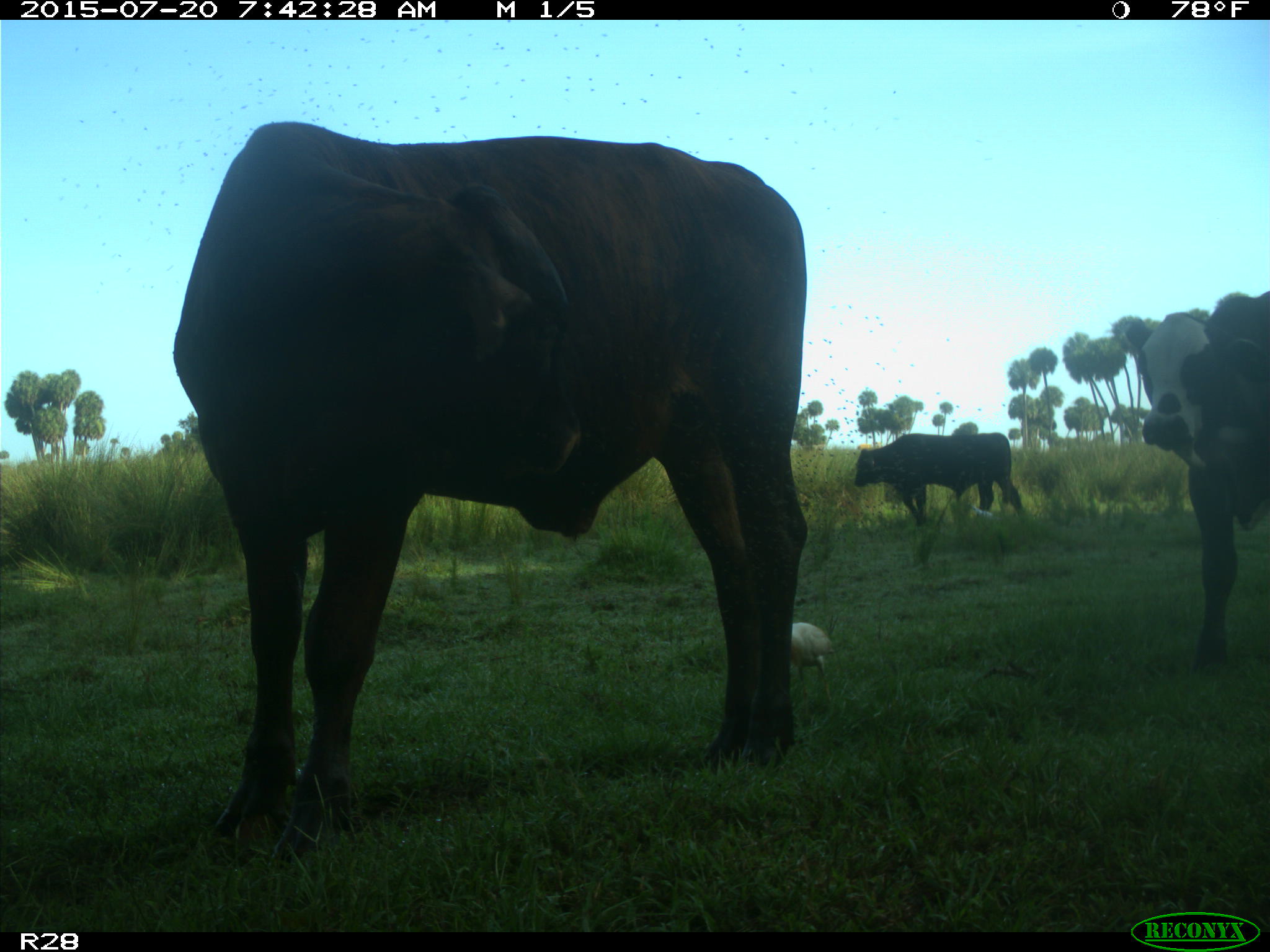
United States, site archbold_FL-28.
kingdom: Animalia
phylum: Chordata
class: Mammalia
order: Artiodactyla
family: Bovidae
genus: Bos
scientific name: Bos taurus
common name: domestic cow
Bos taurus (domestic cow).